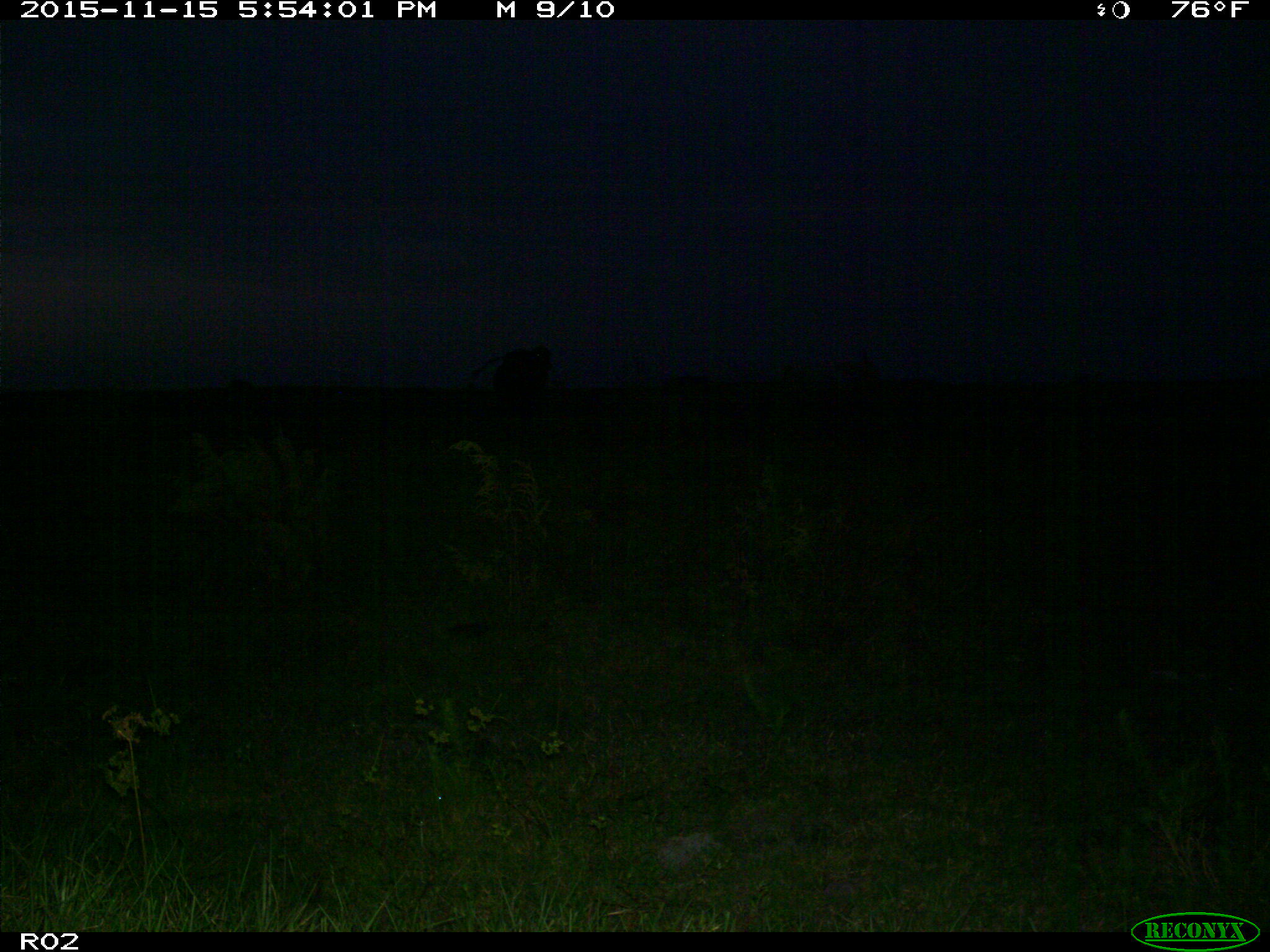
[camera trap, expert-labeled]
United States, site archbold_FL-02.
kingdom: Animalia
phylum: Chordata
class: Mammalia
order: Artiodactyla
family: Bovidae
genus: Bos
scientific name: Bos taurus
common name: domestic cow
Bos taurus (domestic cow).